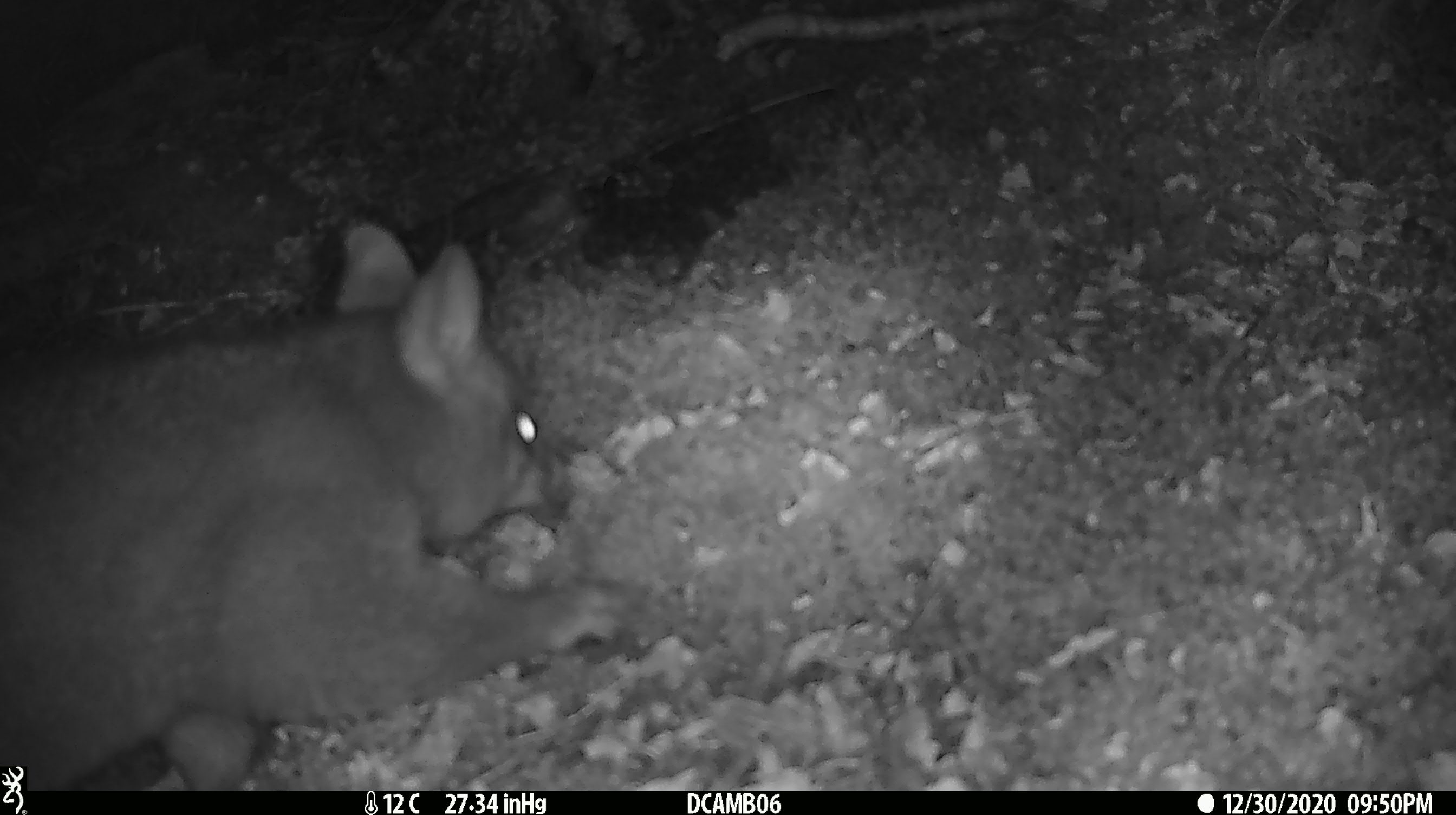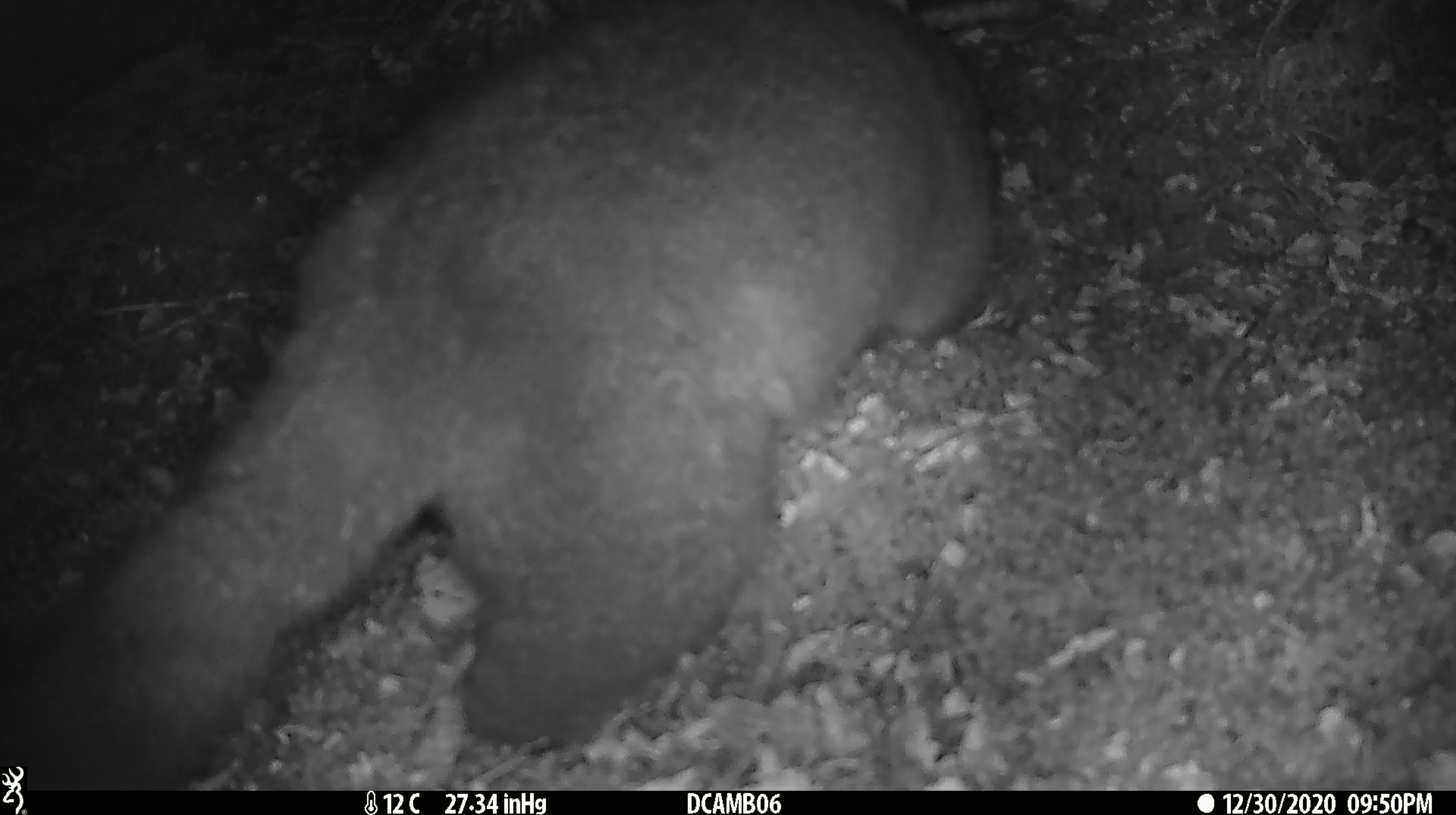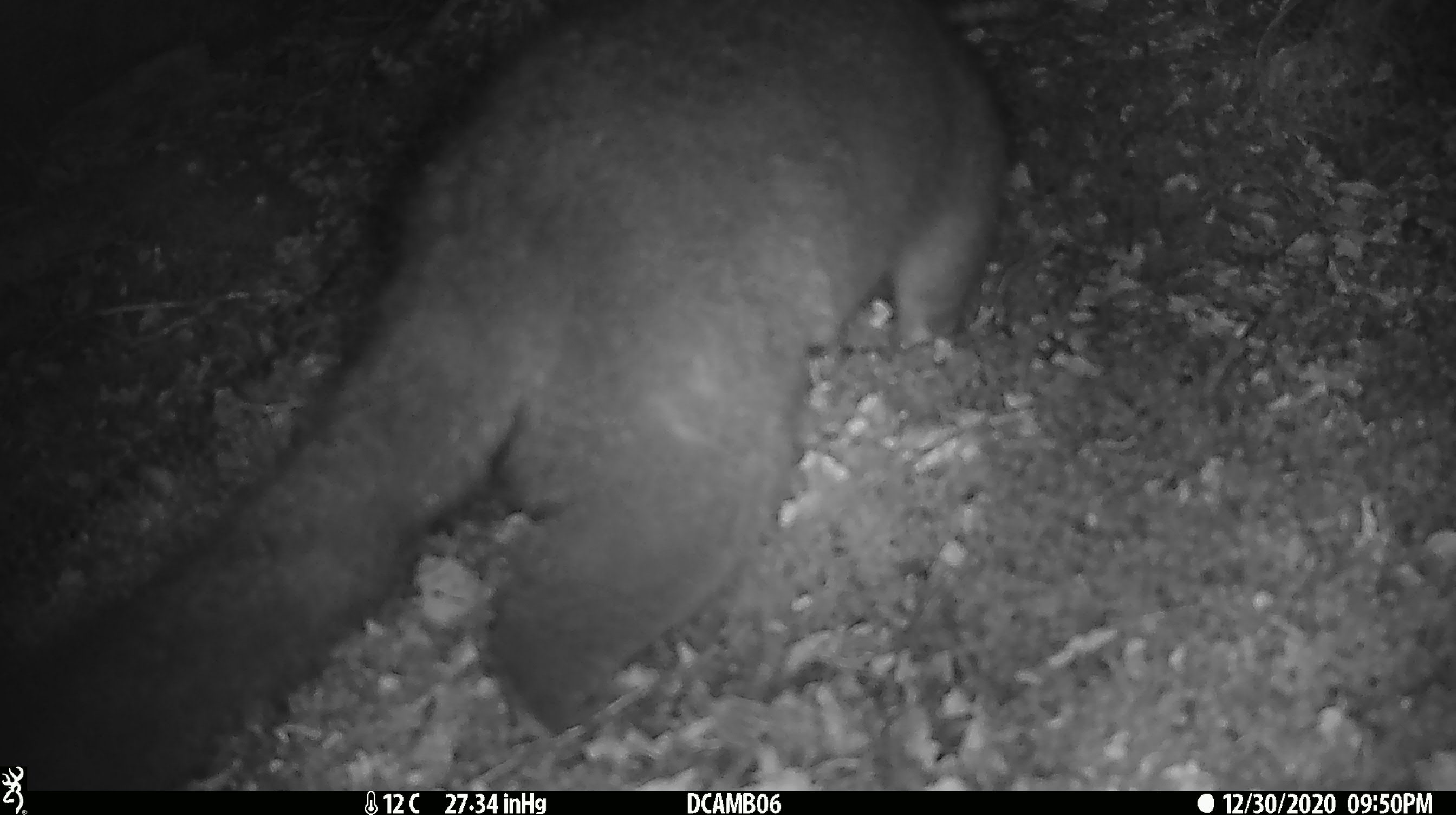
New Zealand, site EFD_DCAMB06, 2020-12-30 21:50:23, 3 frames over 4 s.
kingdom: Animalia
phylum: Chordata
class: Mammalia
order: Diprotodontia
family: Phalangeridae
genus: Trichosurus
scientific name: Trichosurus vulpecula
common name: common brushtail possum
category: possum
Possum (common brushtail possum) (Trichosurus vulpecula).